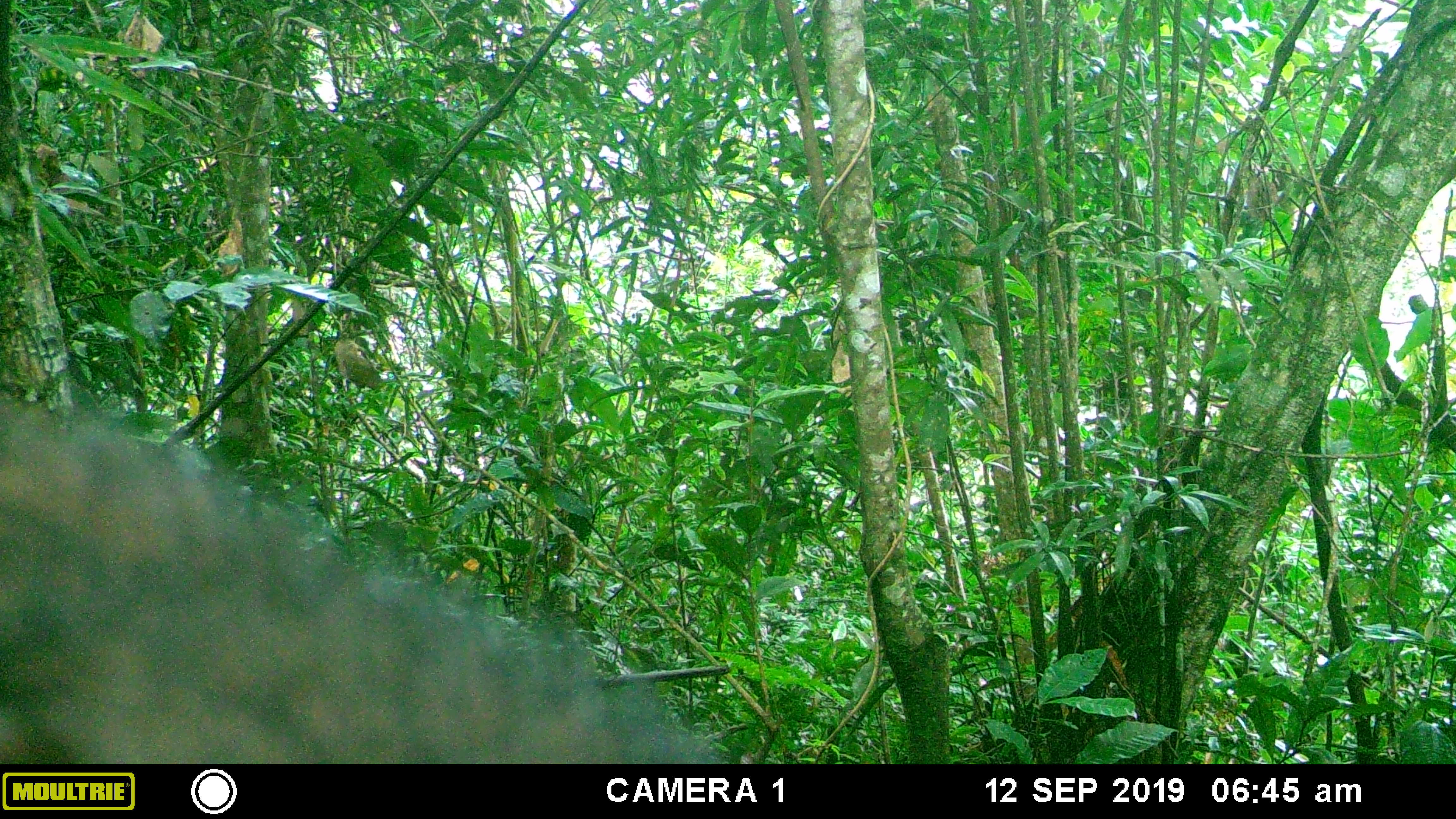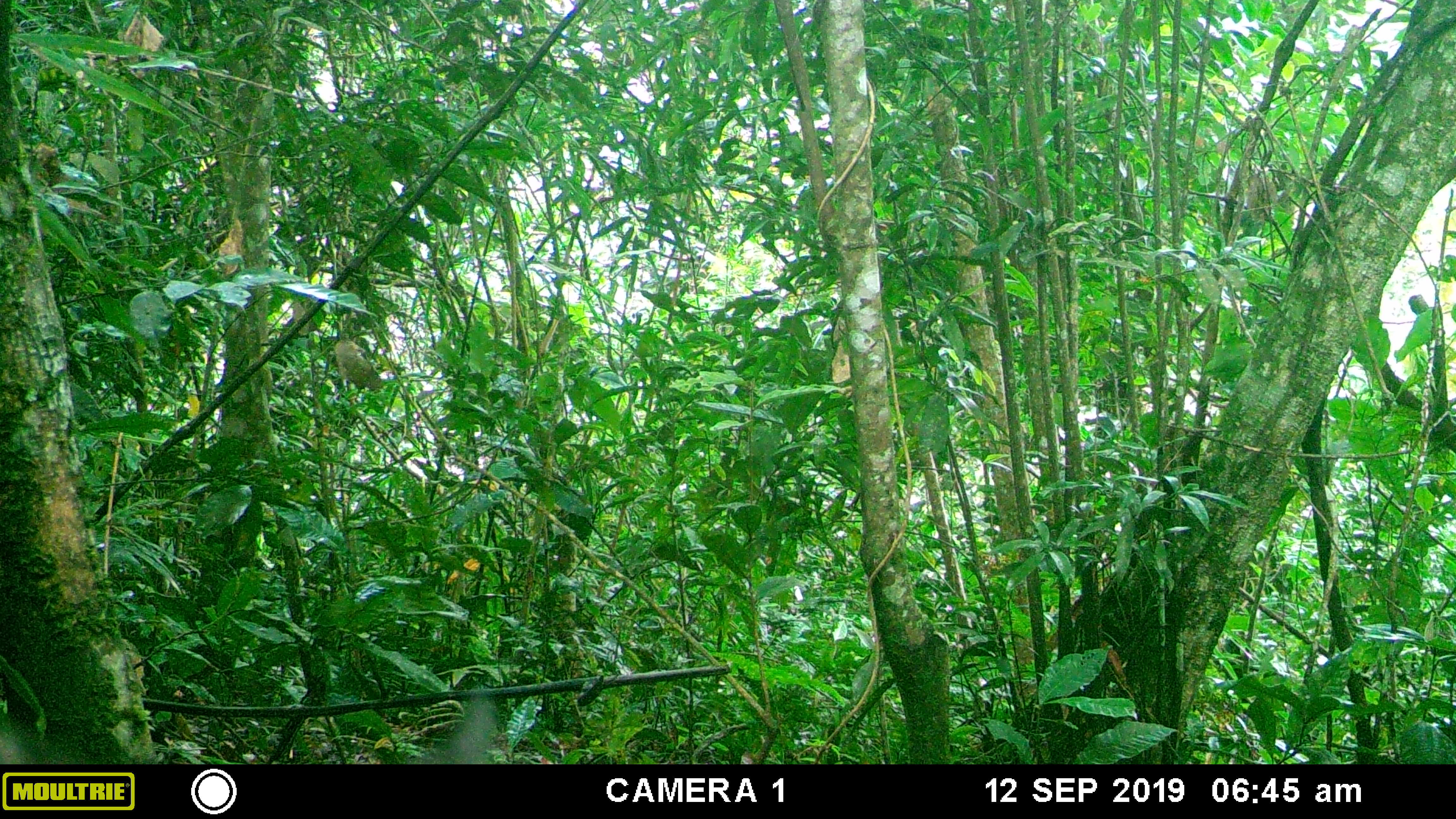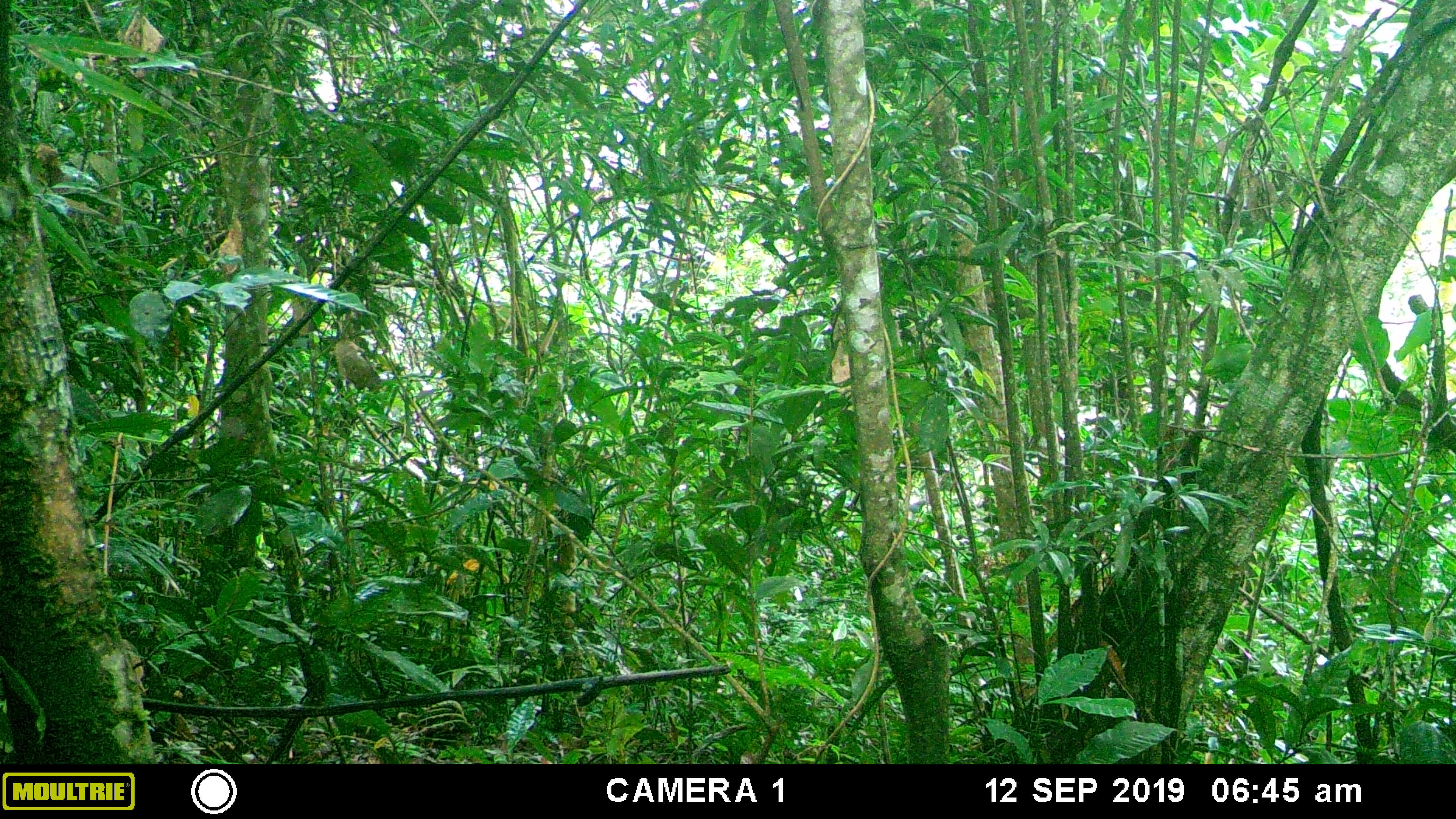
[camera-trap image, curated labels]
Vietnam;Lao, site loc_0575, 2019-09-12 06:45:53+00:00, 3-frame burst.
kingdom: Animalia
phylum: Chordata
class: Mammalia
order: Artiodactyla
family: Suidae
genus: Sus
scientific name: Sus scrofa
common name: eurasian wild pig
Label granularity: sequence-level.